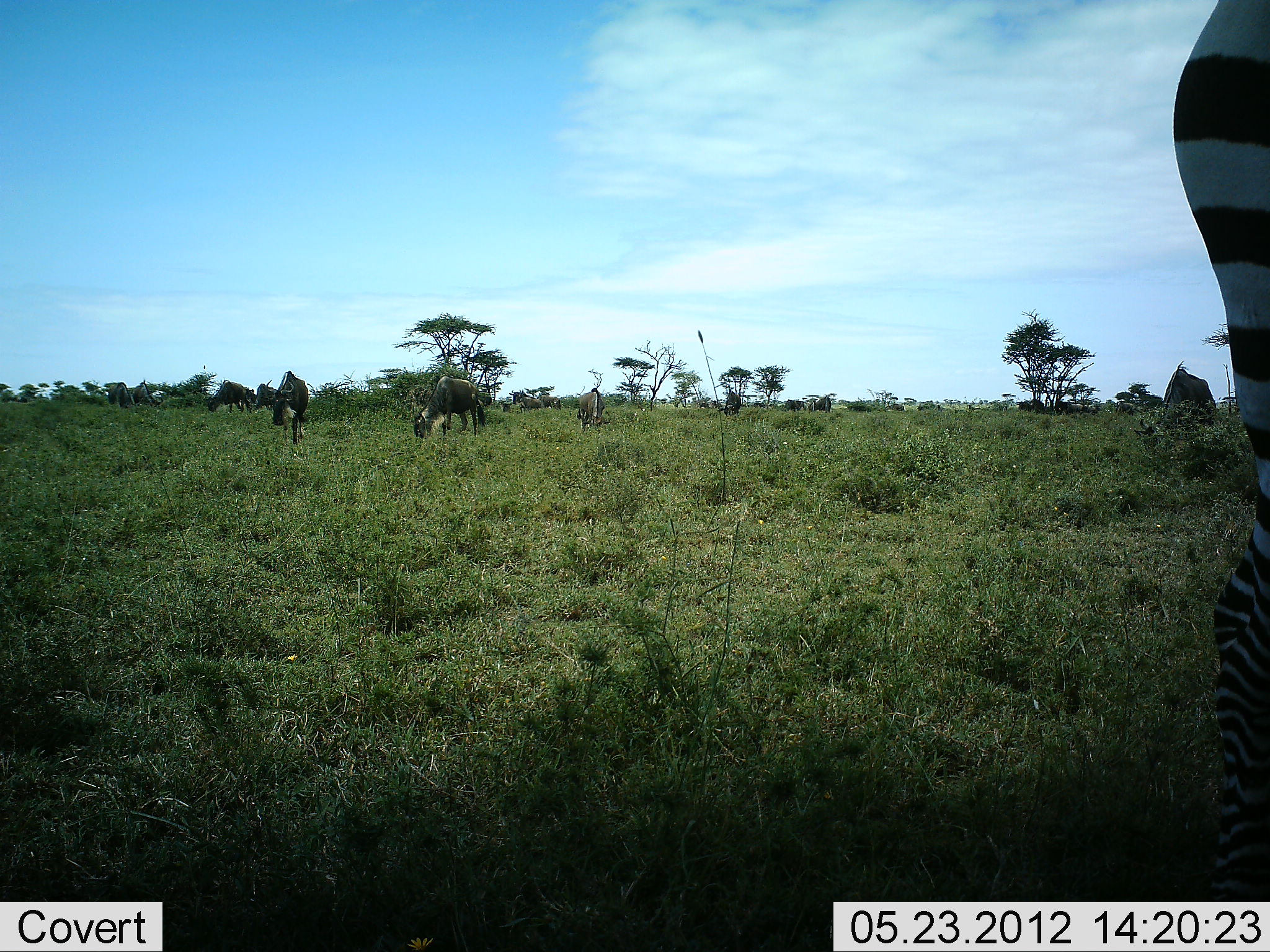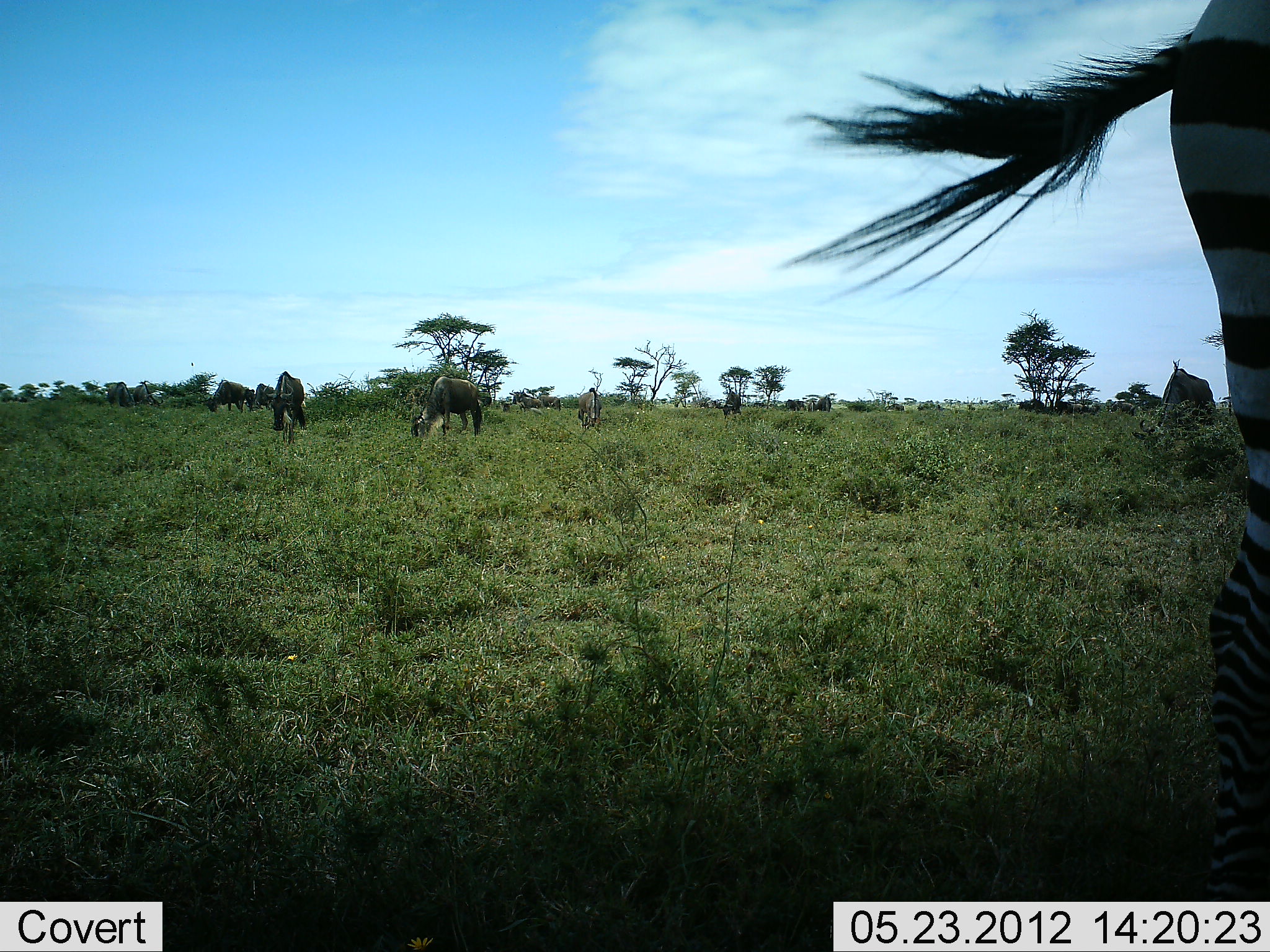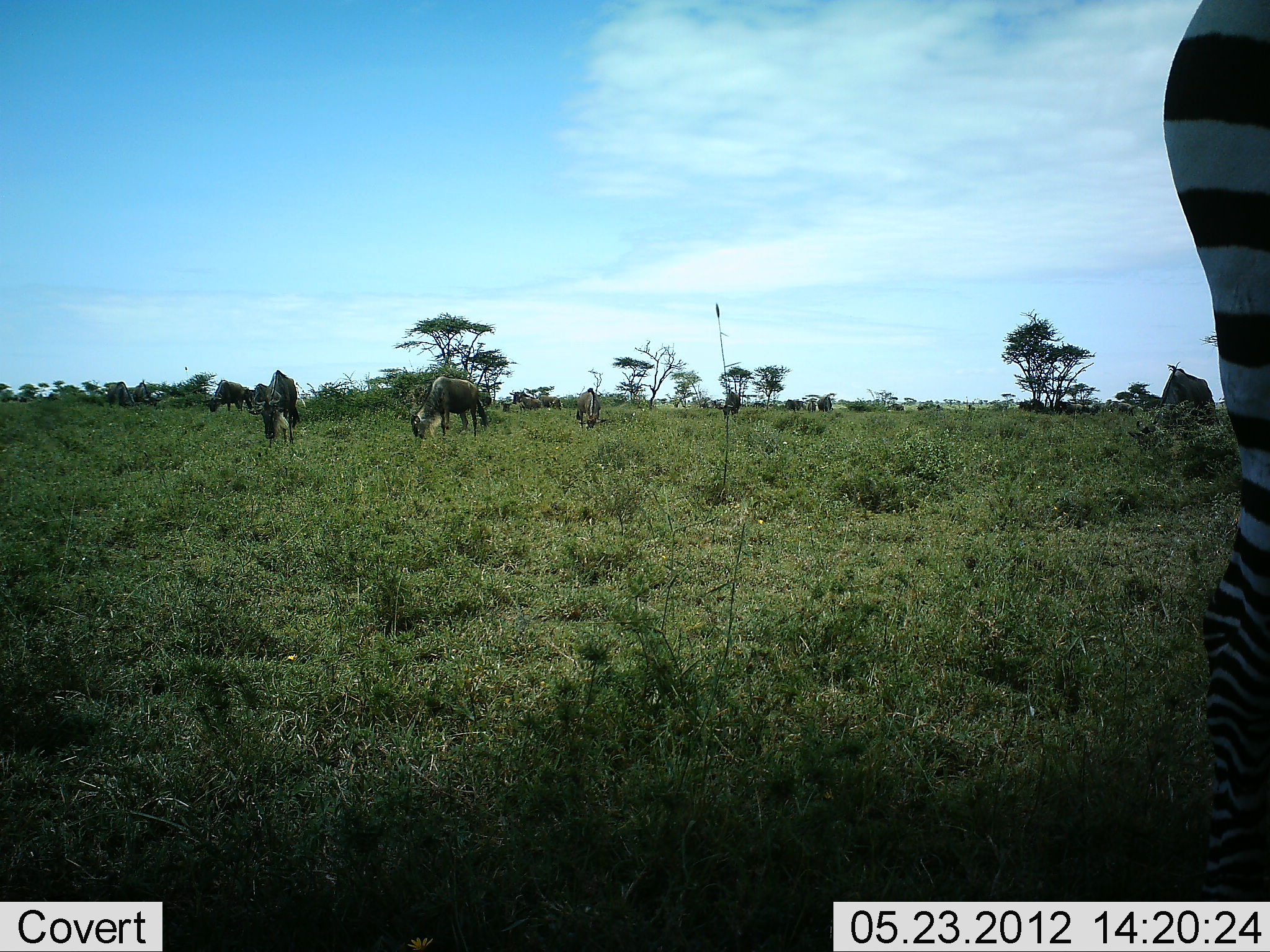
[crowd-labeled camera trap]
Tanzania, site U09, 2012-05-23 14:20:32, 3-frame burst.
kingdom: Animalia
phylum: Chordata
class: Mammalia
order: Artiodactyla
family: Bovidae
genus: Connochaetes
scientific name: Connochaetes taurinus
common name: blue wildebeest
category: wildebeest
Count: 9.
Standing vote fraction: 45%.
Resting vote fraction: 0%.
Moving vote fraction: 18%.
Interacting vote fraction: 0%.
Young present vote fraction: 0%.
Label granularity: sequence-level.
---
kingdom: Animalia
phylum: Chordata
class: Mammalia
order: Perissodactyla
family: Equidae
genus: Equus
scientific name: Equus quagga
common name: plains zebra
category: zebra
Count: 1.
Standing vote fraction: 100%.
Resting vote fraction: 0%.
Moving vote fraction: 0%.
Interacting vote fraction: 9%.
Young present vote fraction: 0%.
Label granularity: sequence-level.